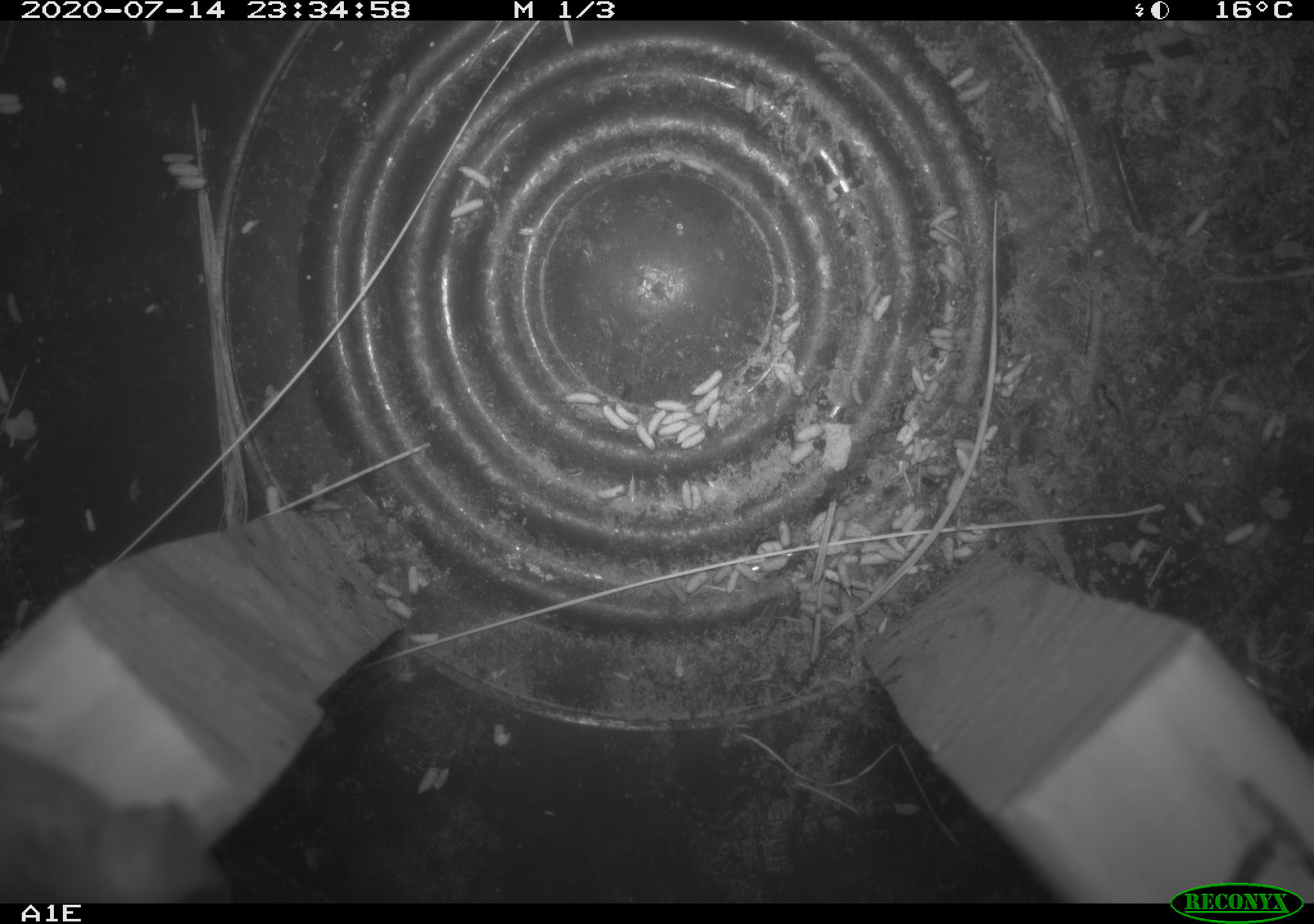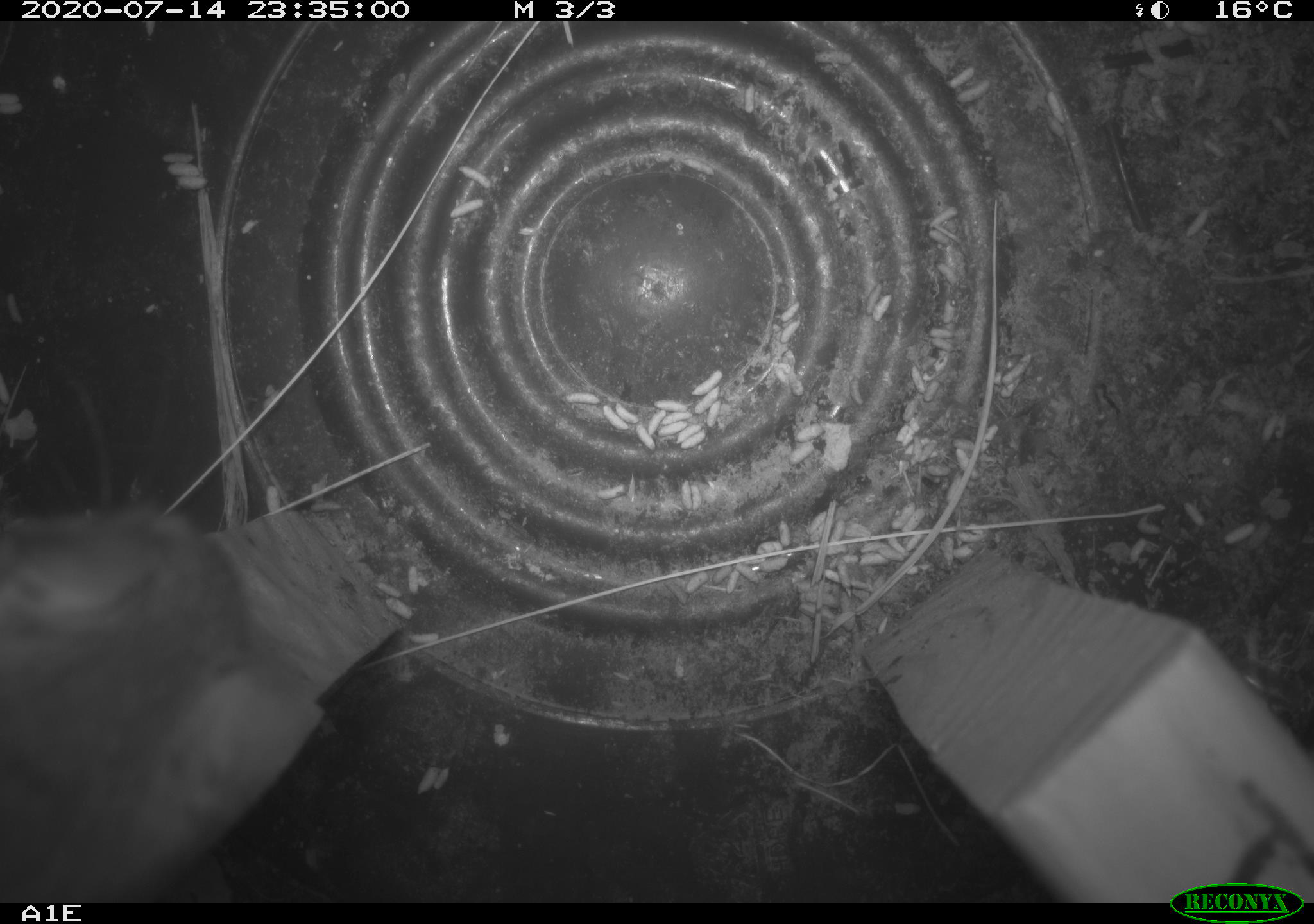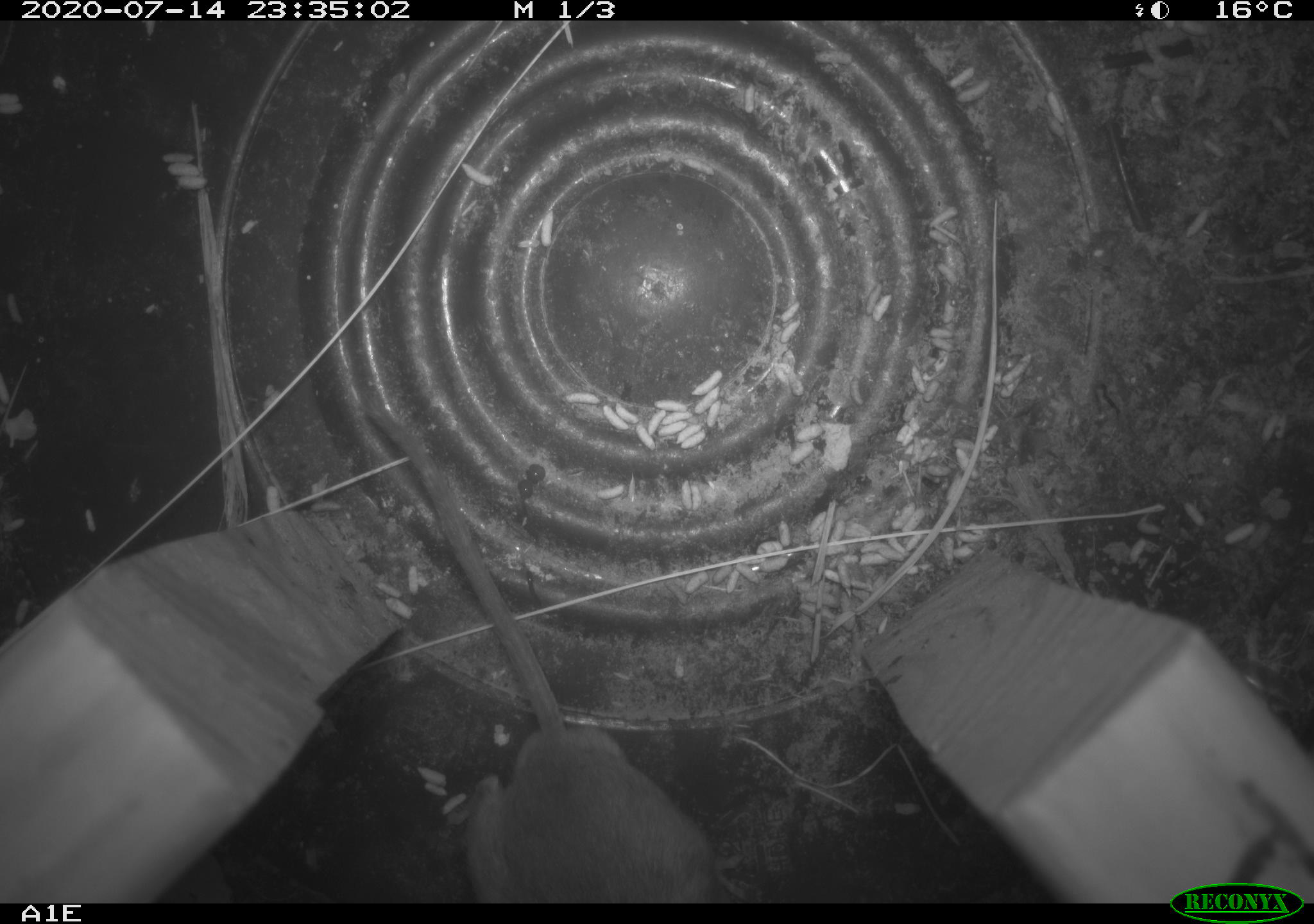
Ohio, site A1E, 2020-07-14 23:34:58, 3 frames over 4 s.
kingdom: Animalia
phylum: Chordata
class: Mammalia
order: Rodentia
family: Cricetidae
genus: Peromyscus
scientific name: Peromyscus leucopus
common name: white-footed mouse